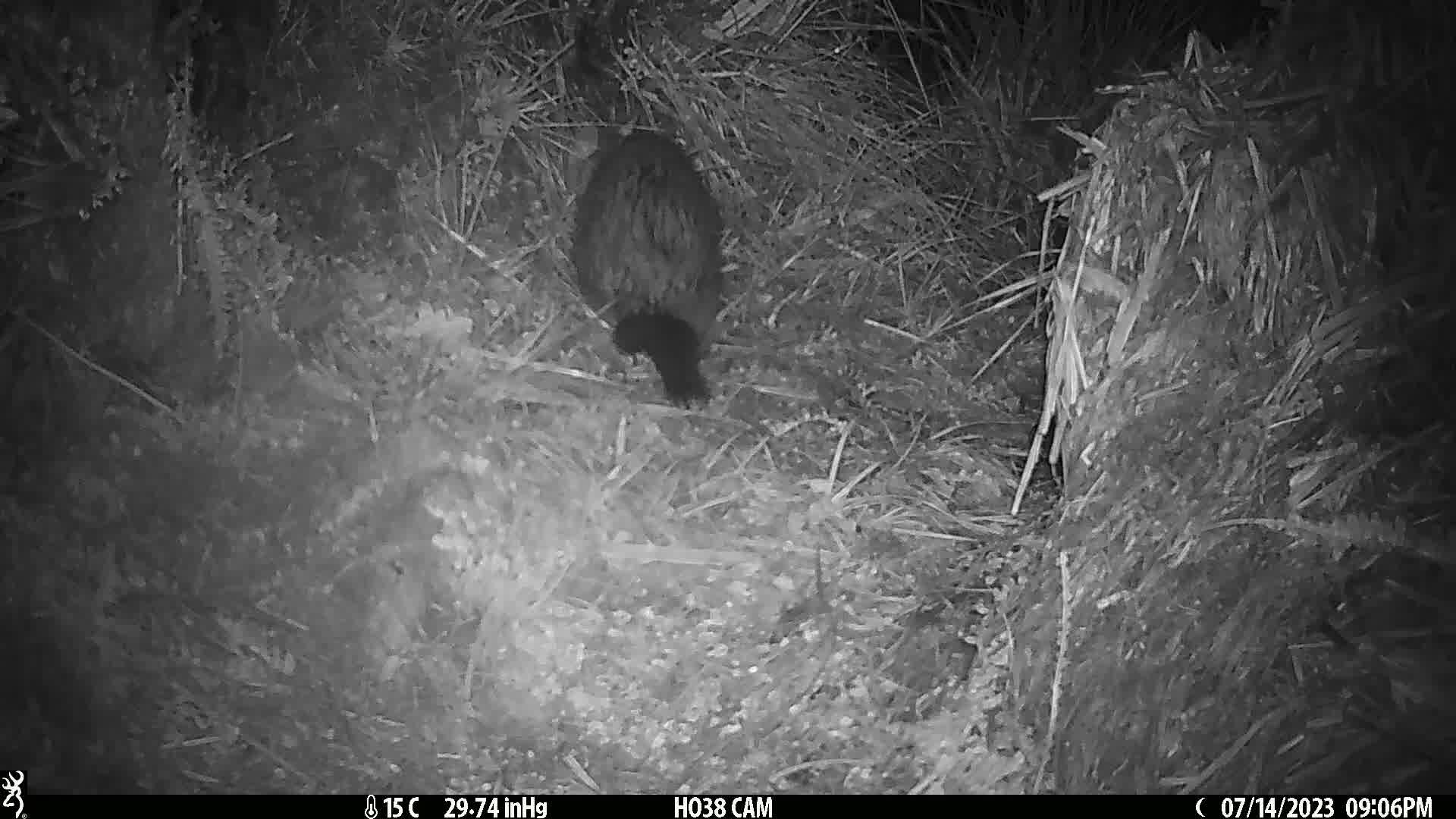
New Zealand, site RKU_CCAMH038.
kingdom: Animalia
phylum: Chordata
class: Mammalia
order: Diprotodontia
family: Phalangeridae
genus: Trichosurus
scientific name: Trichosurus vulpecula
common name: common brushtail possum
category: possum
Possum (common brushtail possum) (Trichosurus vulpecula).